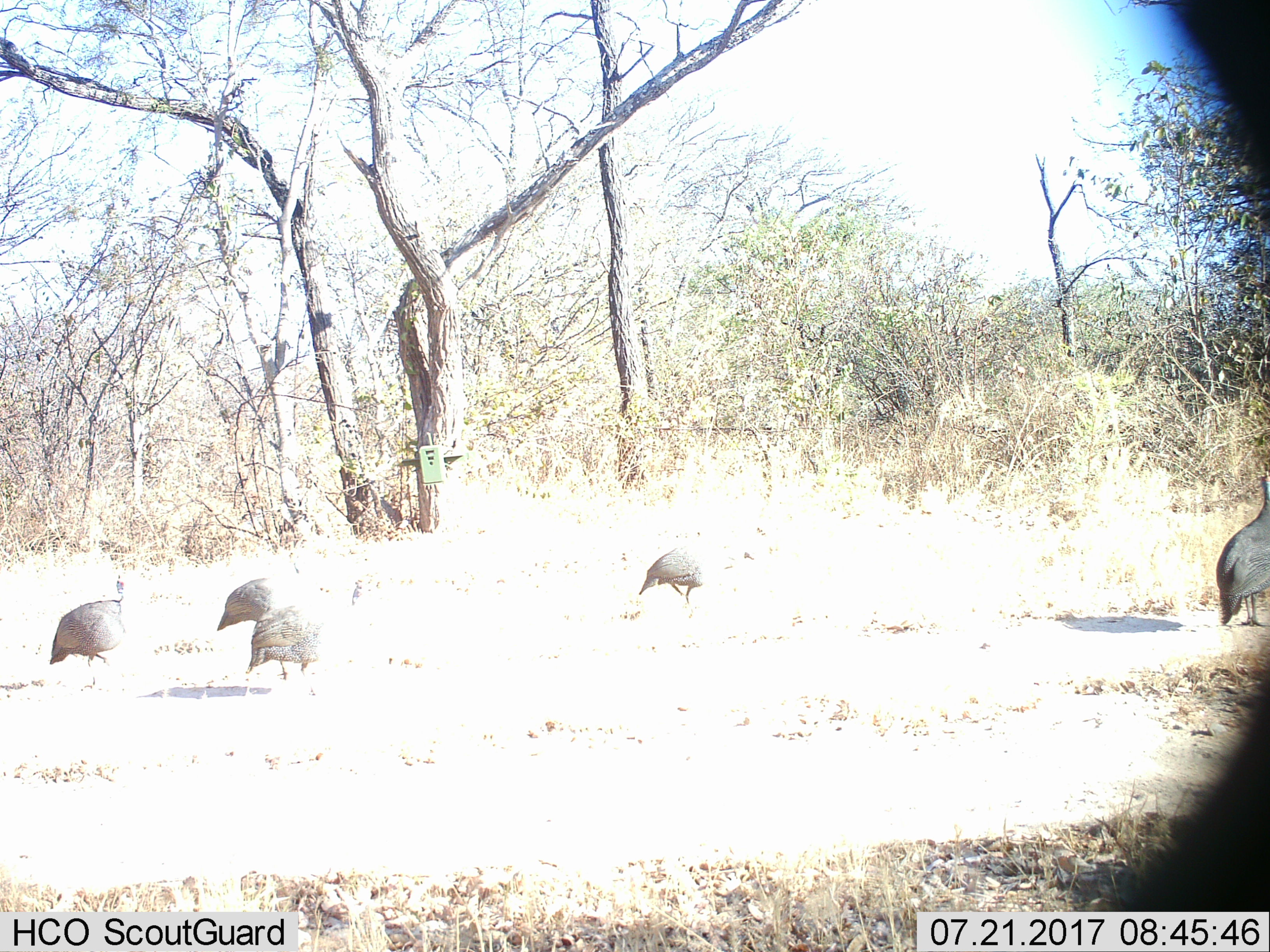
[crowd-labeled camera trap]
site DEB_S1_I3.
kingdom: Animalia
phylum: Chordata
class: Aves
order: Galliformes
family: Numididae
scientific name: Numididae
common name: guineafowl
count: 5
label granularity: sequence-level